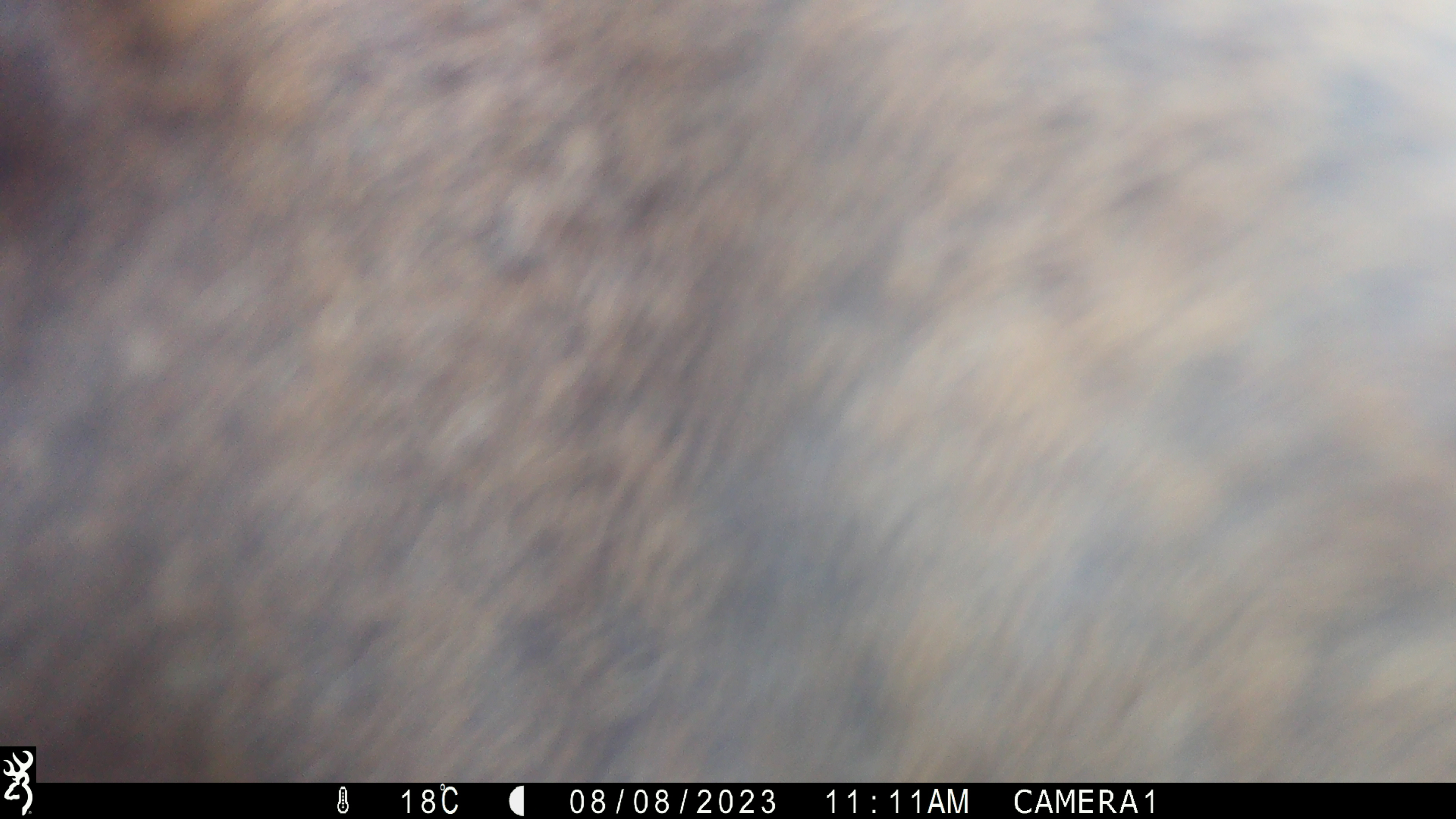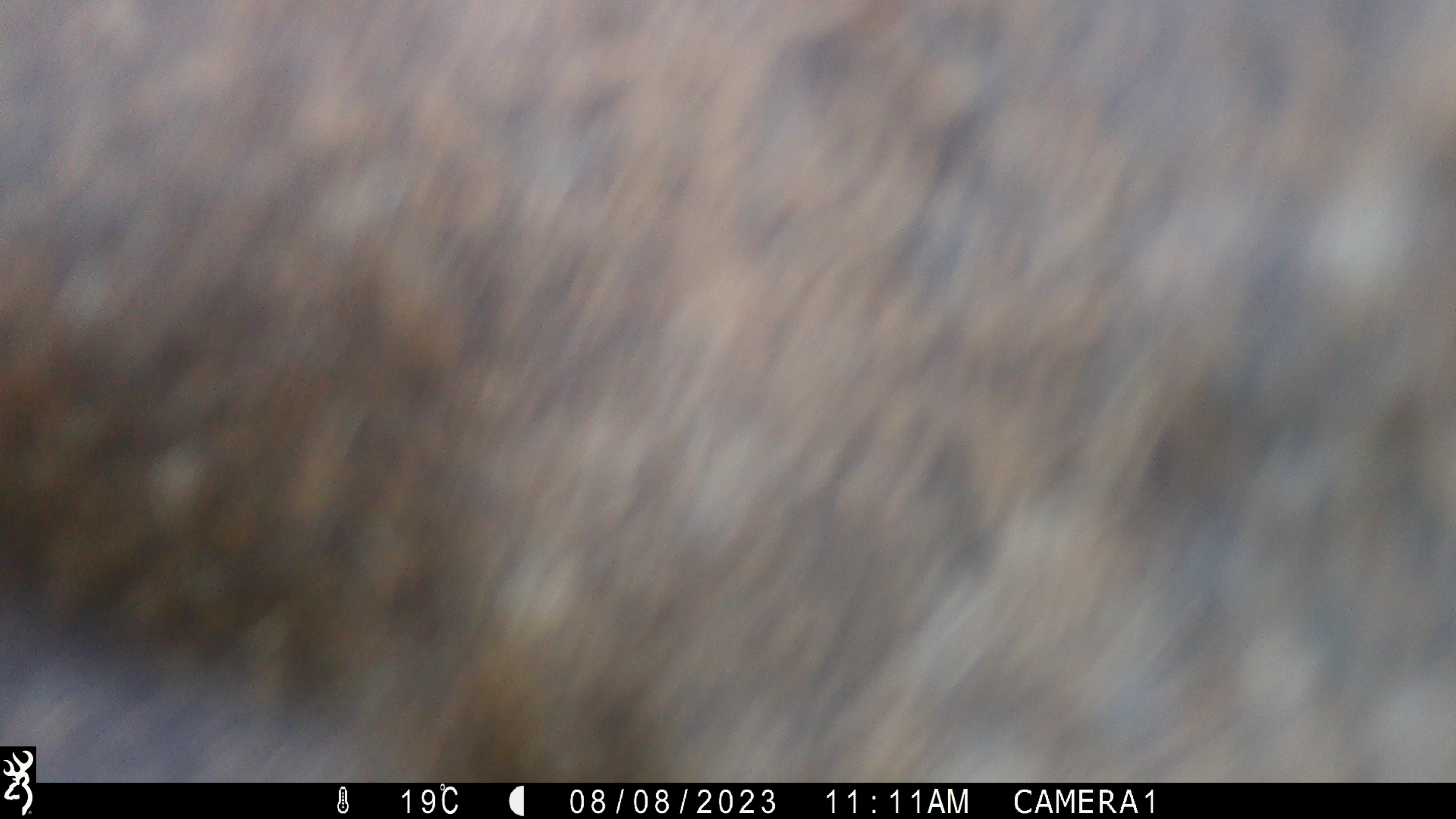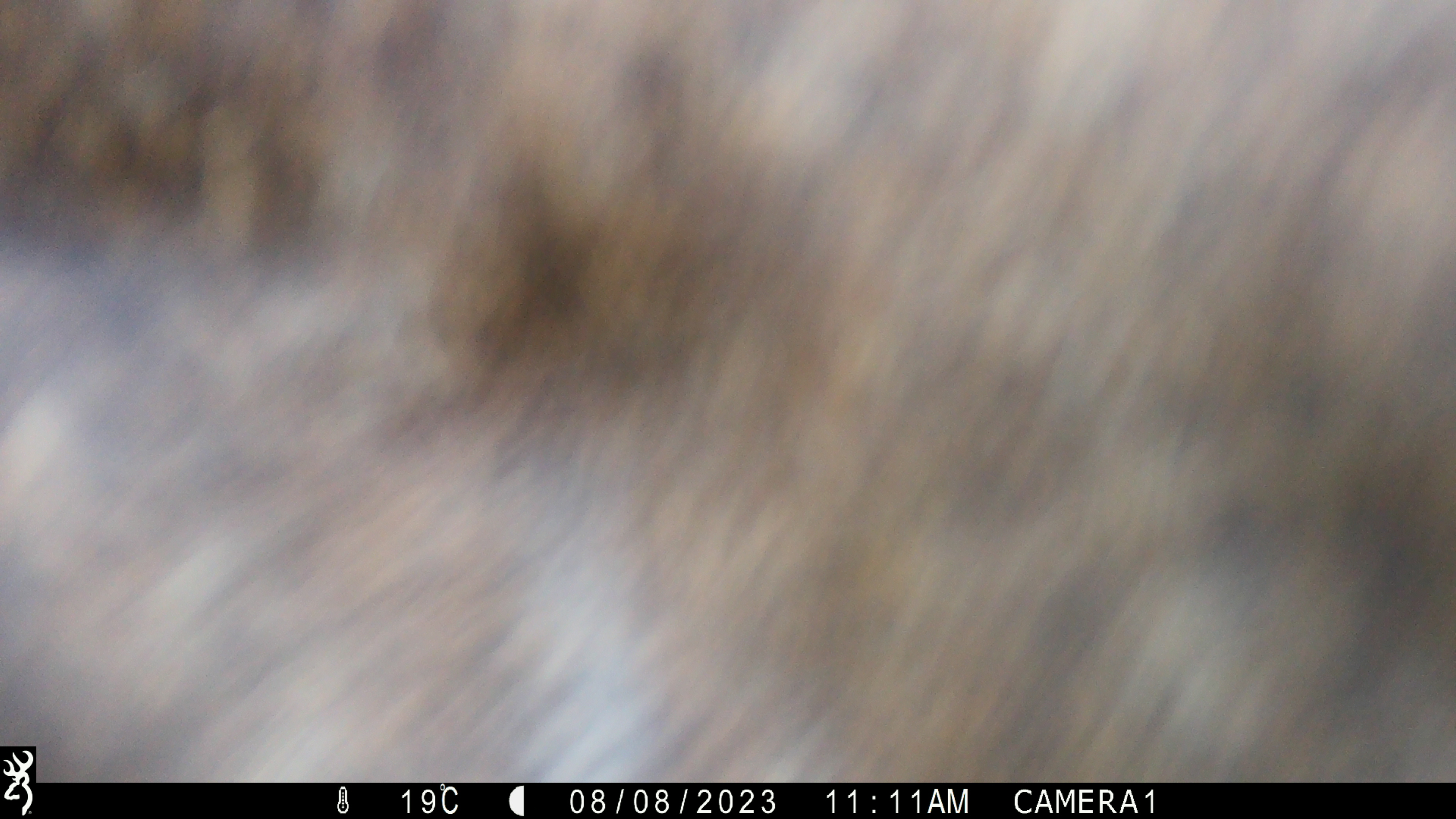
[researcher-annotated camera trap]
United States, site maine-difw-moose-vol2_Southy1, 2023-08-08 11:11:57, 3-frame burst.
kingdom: Animalia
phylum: Chordata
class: Mammalia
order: Artiodactyla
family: Cervidae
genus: Alces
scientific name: Alces alces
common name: moose